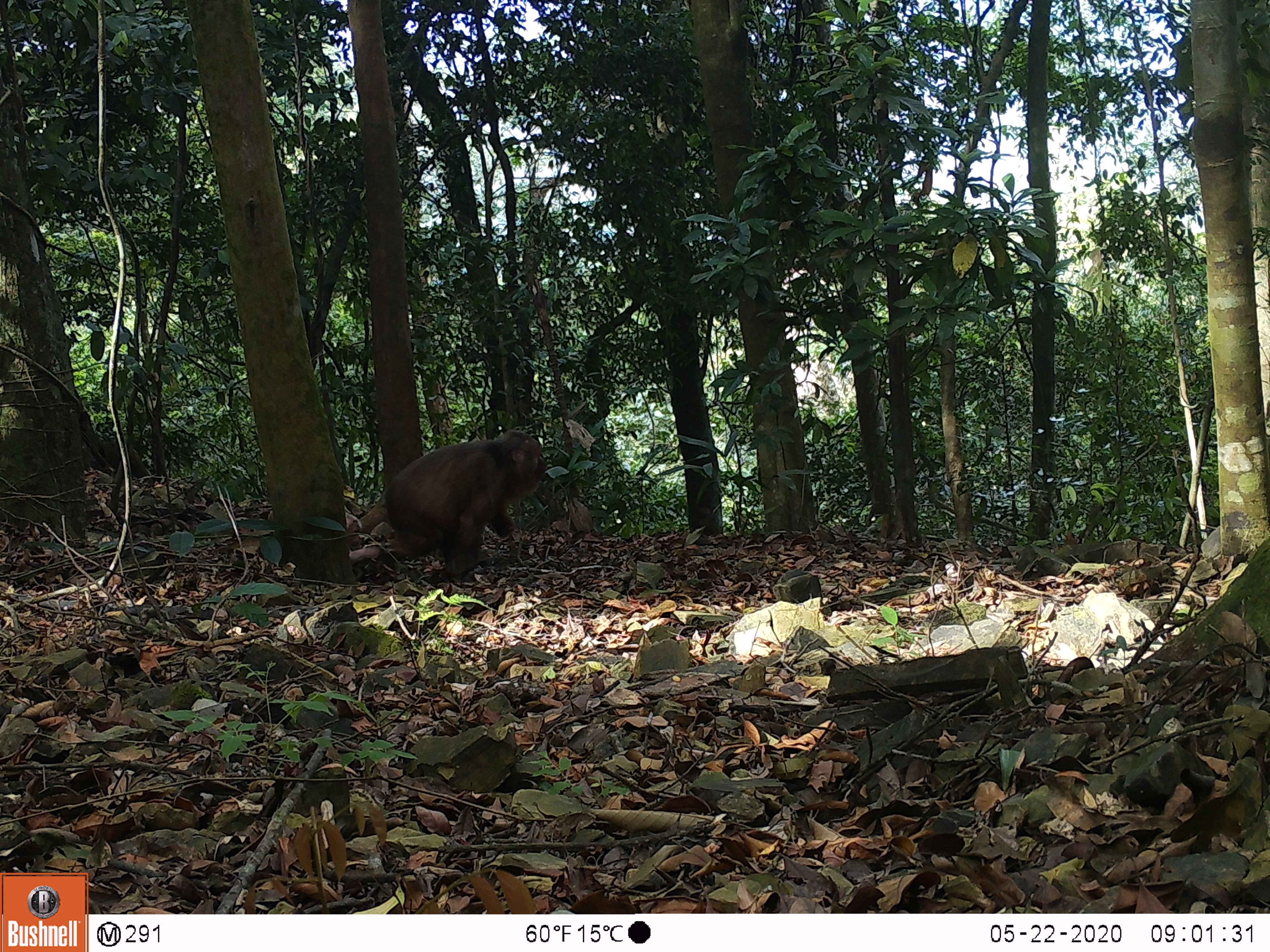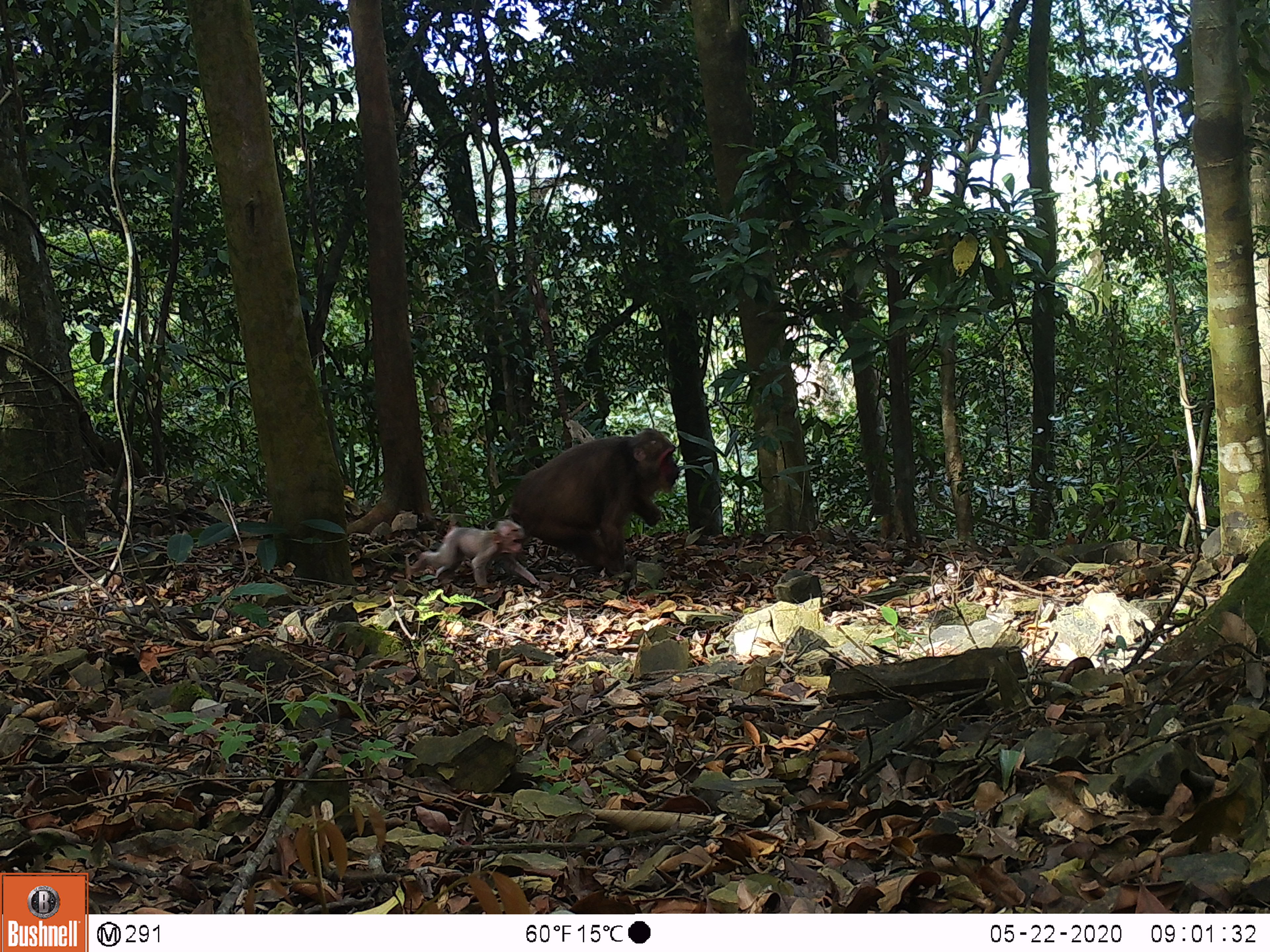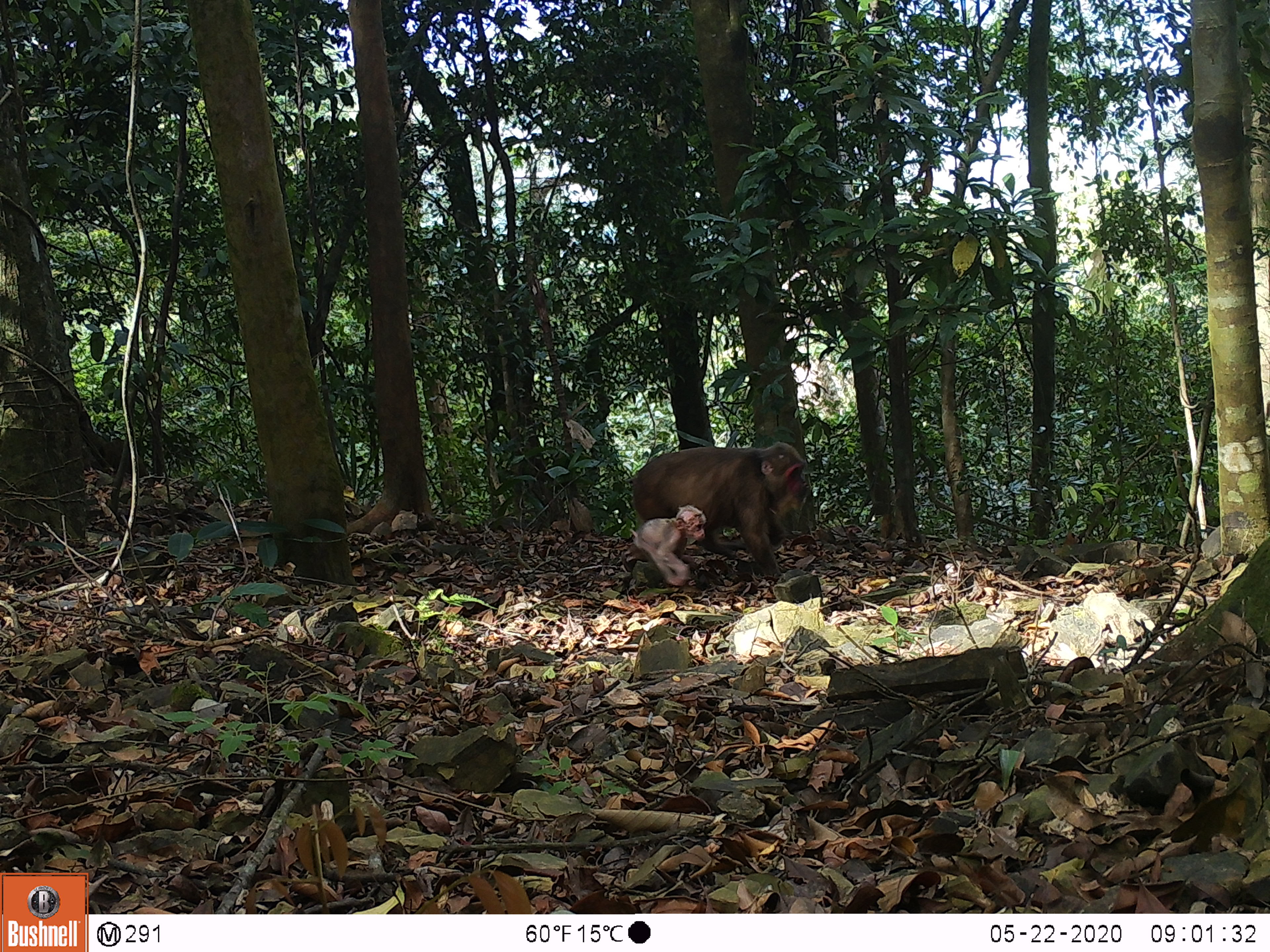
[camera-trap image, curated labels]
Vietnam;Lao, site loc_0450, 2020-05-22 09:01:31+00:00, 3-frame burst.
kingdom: Animalia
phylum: Chordata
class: Mammalia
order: Primates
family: Cercopithecidae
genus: Macaca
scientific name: Macaca arctoides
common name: stump-tailed macaque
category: stump tailed macaque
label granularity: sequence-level